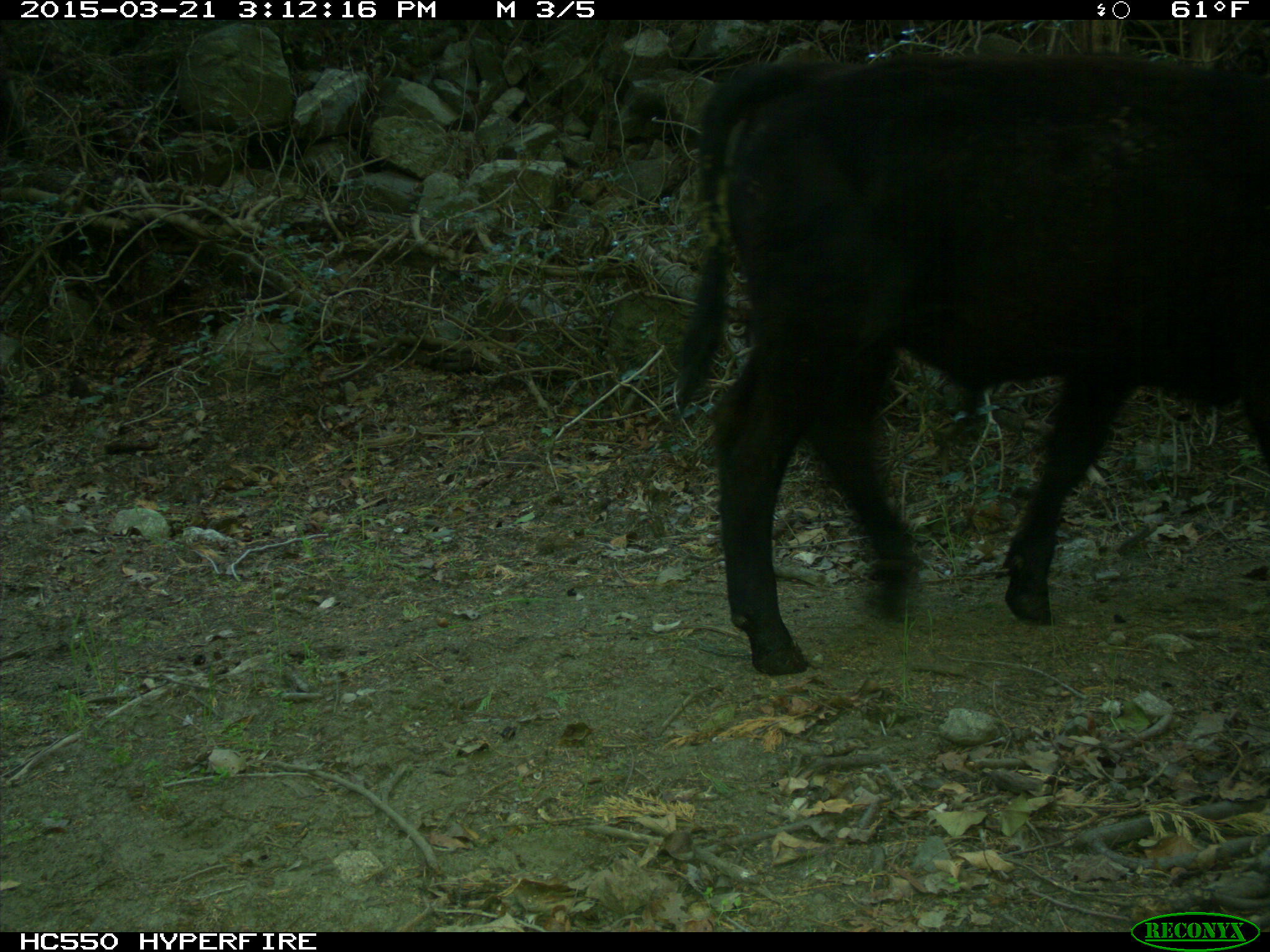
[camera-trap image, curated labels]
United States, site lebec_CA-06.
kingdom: Animalia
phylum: Chordata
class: Mammalia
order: Artiodactyla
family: Bovidae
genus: Bos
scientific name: Bos taurus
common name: domestic cow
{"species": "Bos taurus (domestic cow)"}